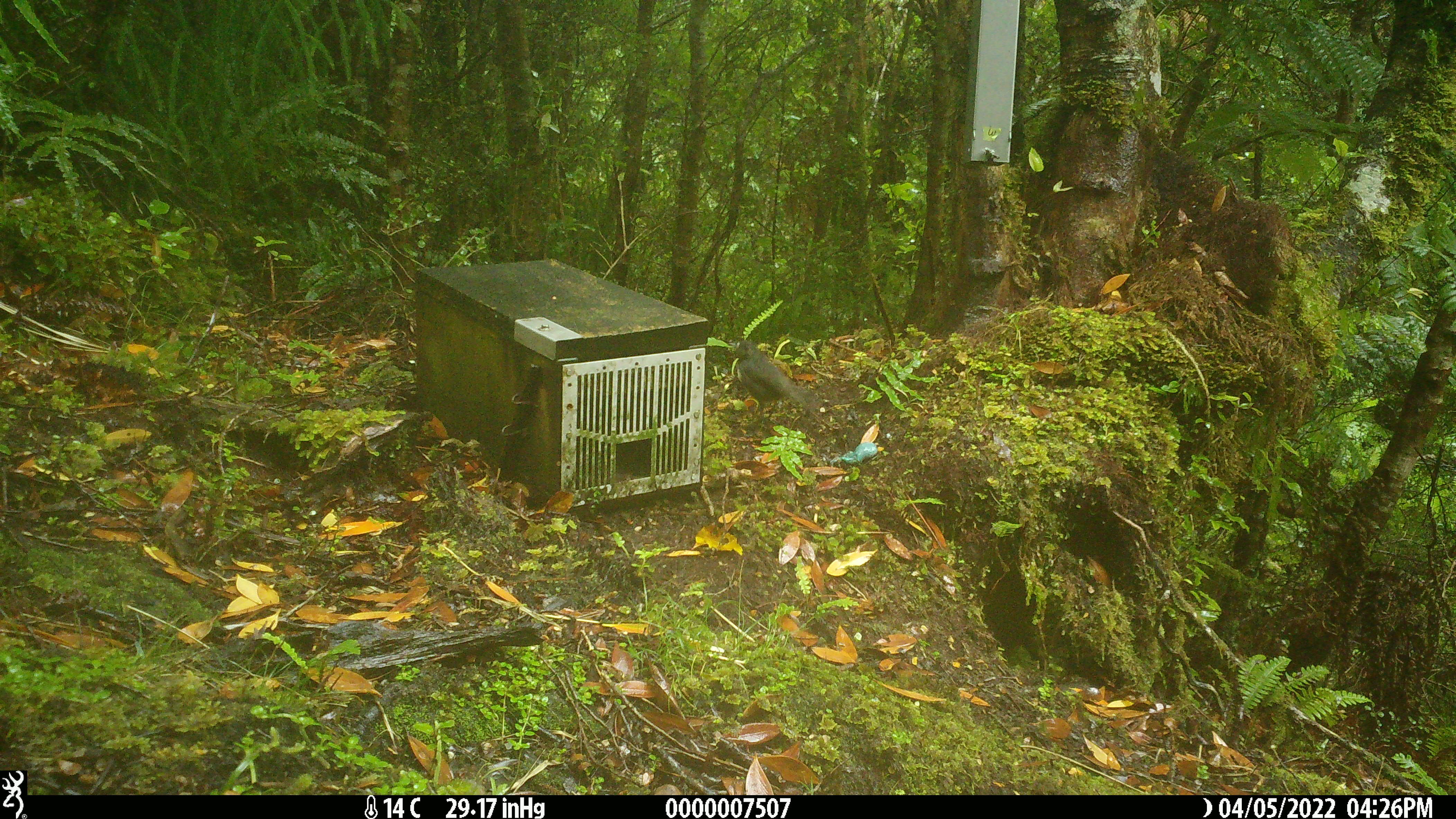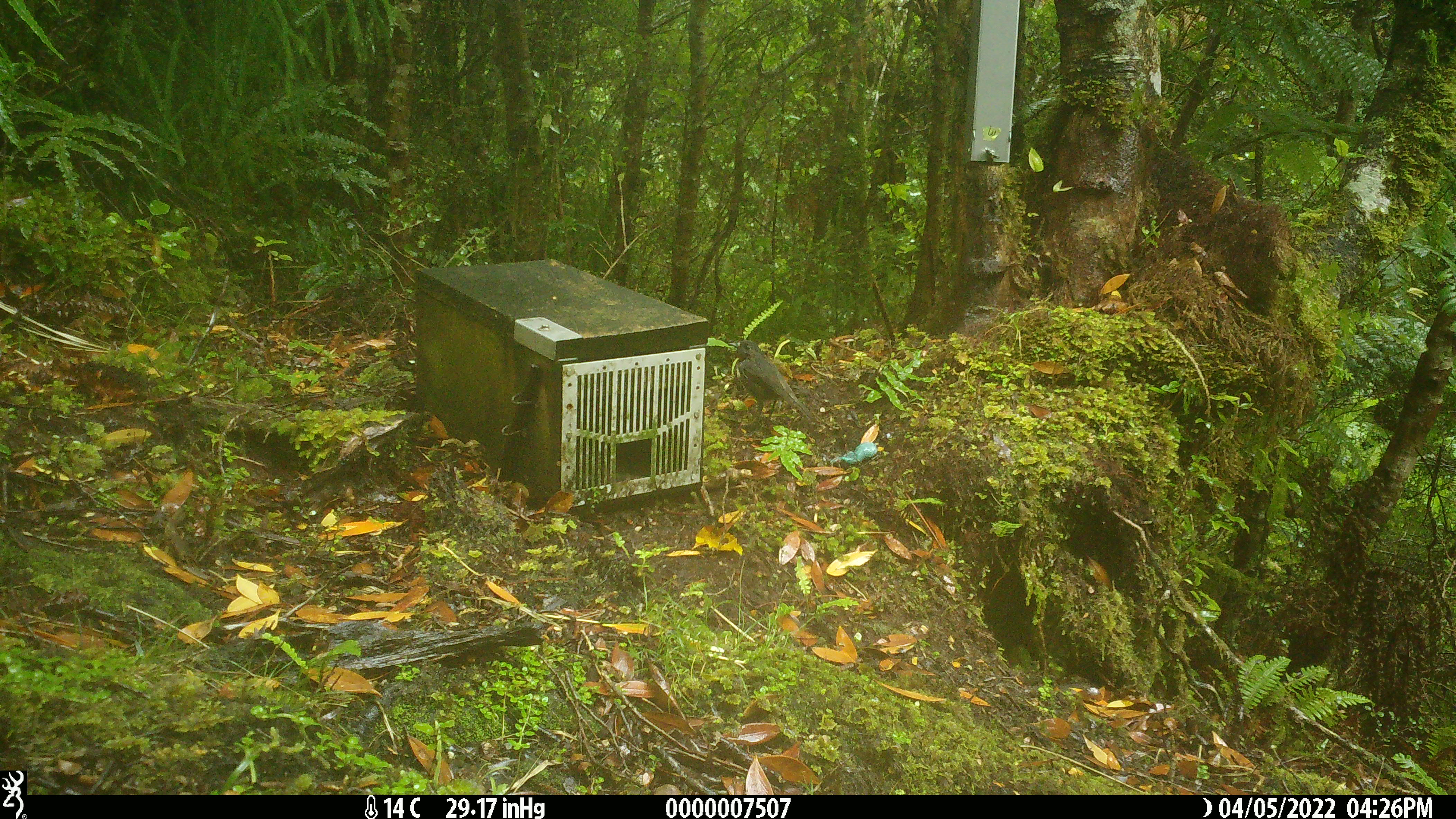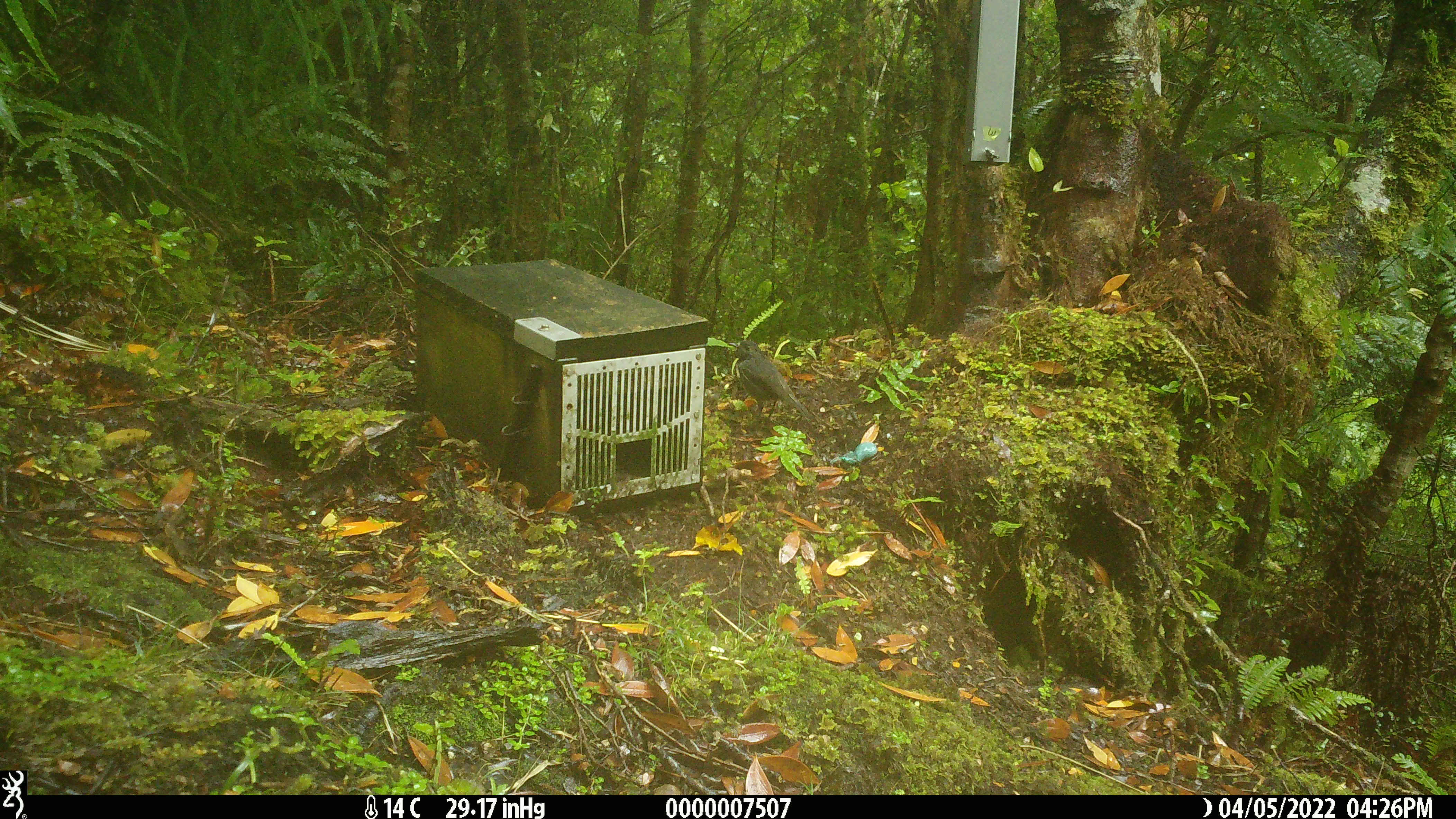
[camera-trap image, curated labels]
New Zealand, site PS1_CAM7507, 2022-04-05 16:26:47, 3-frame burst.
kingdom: Animalia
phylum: Chordata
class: Aves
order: Passeriformes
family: Petroicidae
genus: Petroica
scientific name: Petroica australis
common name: new zealand robin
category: robin